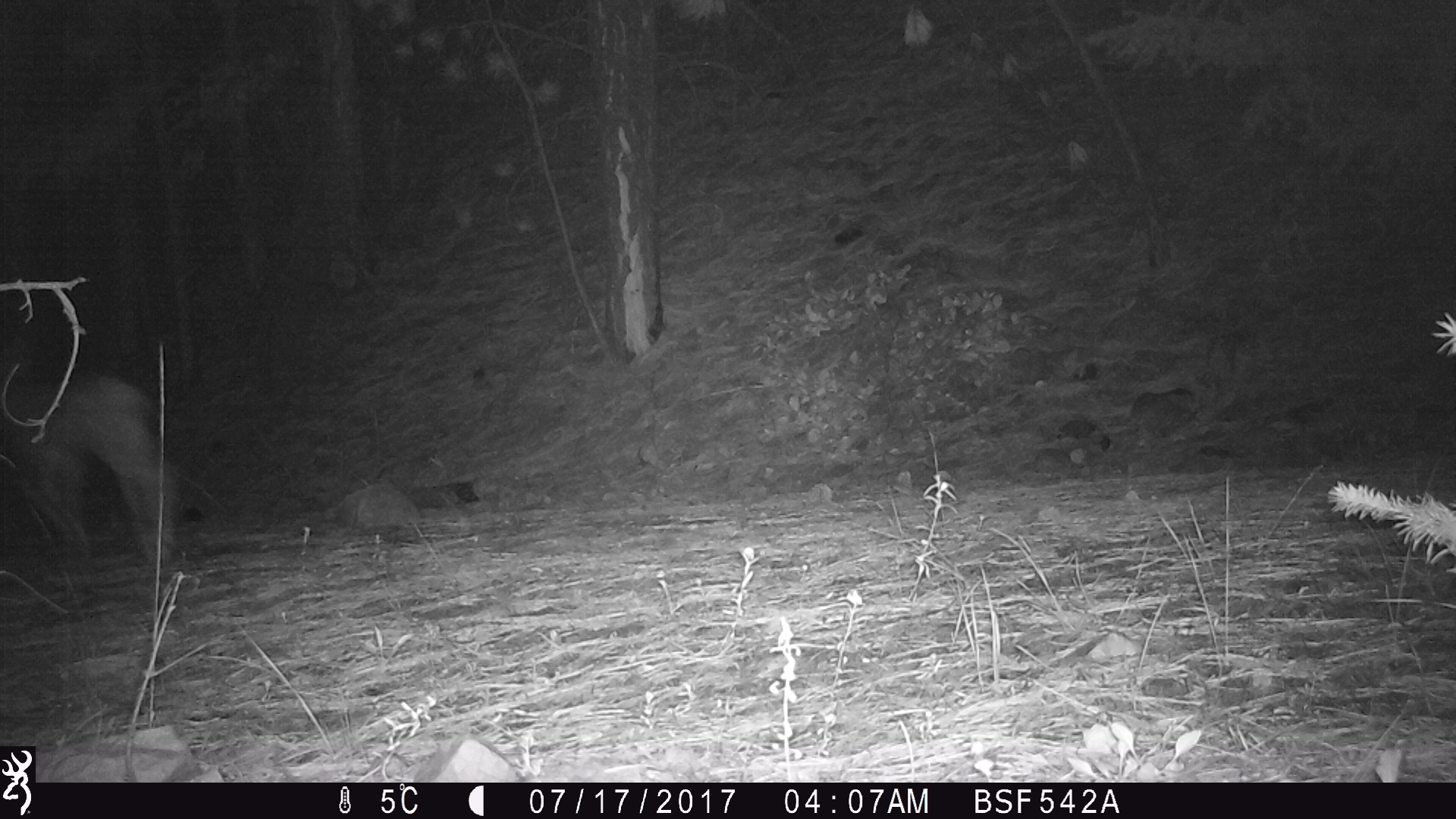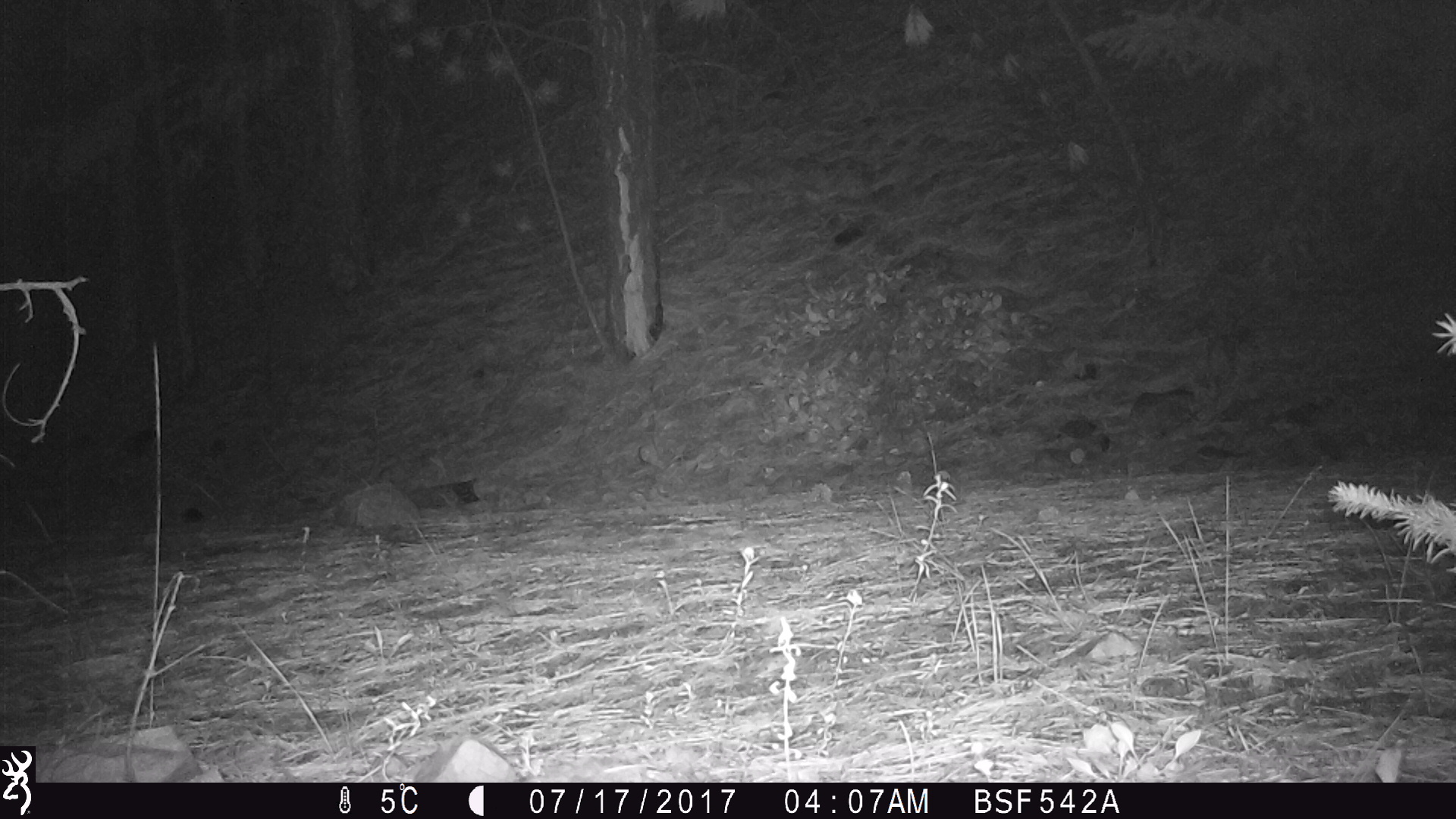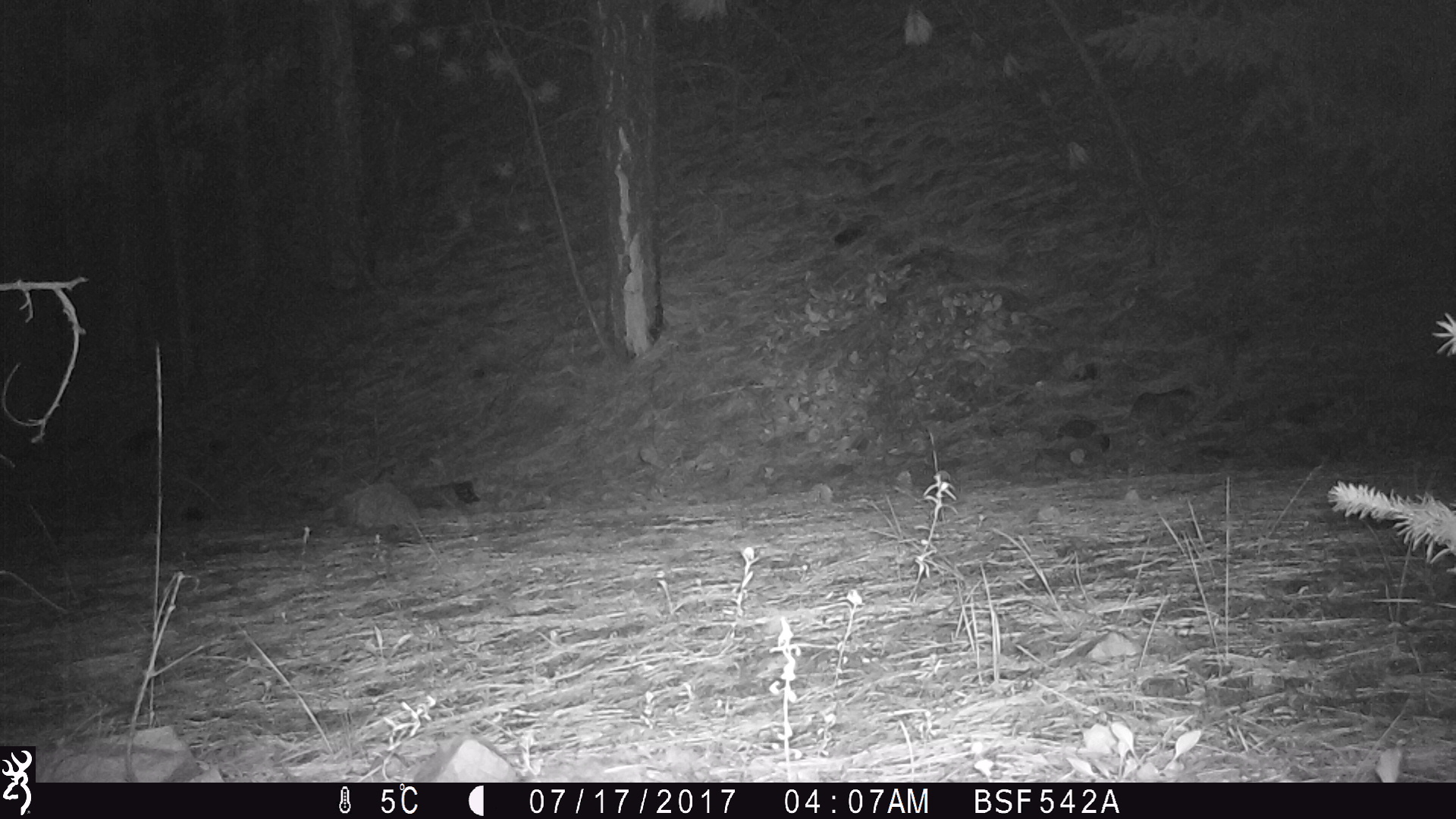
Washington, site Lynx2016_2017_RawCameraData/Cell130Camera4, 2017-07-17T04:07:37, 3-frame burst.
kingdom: Animalia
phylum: Chordata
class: Mammalia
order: Artiodactyla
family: Cervidae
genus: Odocoileus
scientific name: Odocoileus hemionus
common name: mule deer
Odocoileus hemionus (mule deer). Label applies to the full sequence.